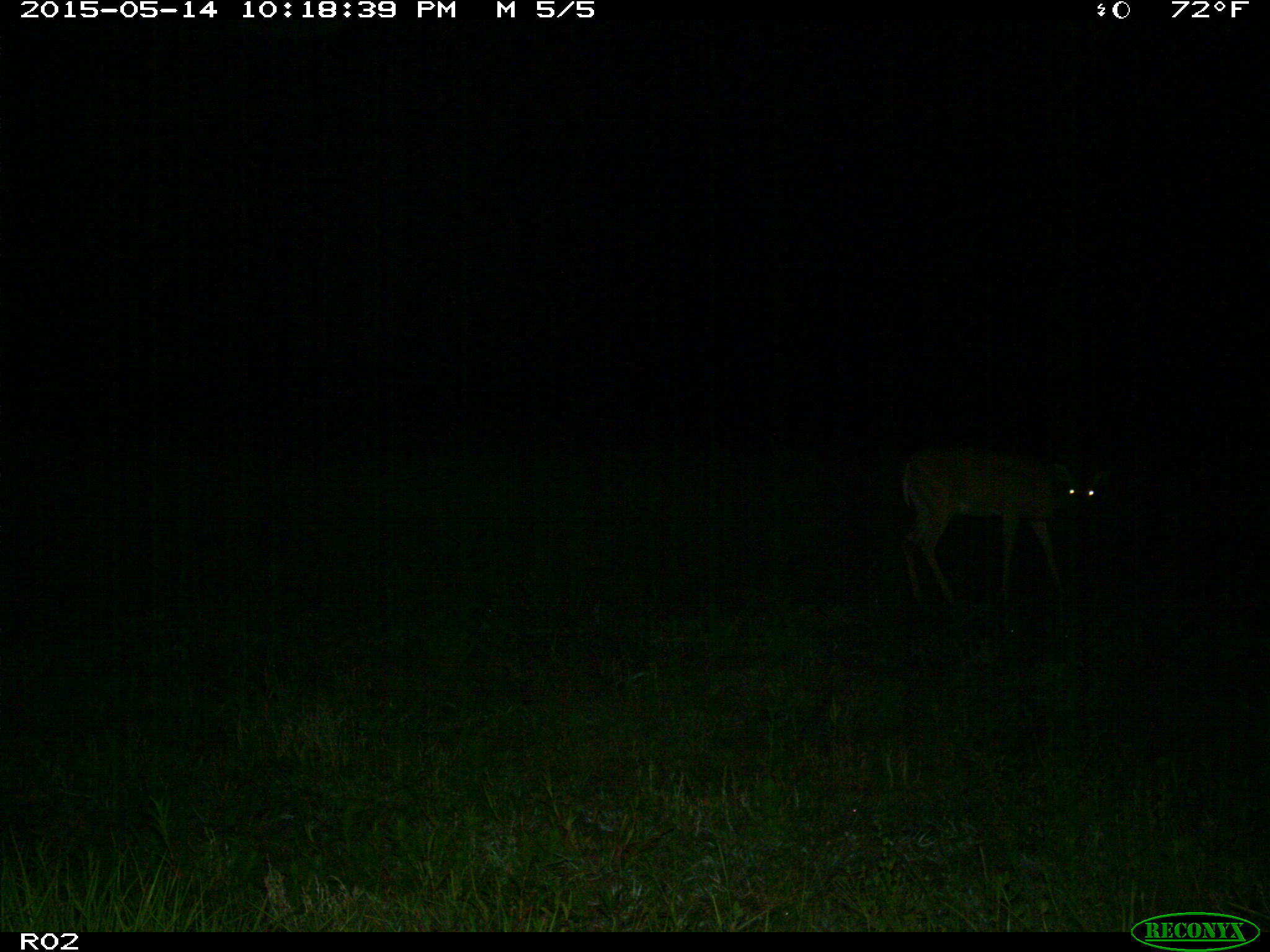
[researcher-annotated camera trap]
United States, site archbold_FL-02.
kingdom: Animalia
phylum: Chordata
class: Mammalia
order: Artiodactyla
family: Cervidae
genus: Odocoileus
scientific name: Odocoileus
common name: deer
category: unidentified deer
Unidentified deer (deer) (Odocoileus).